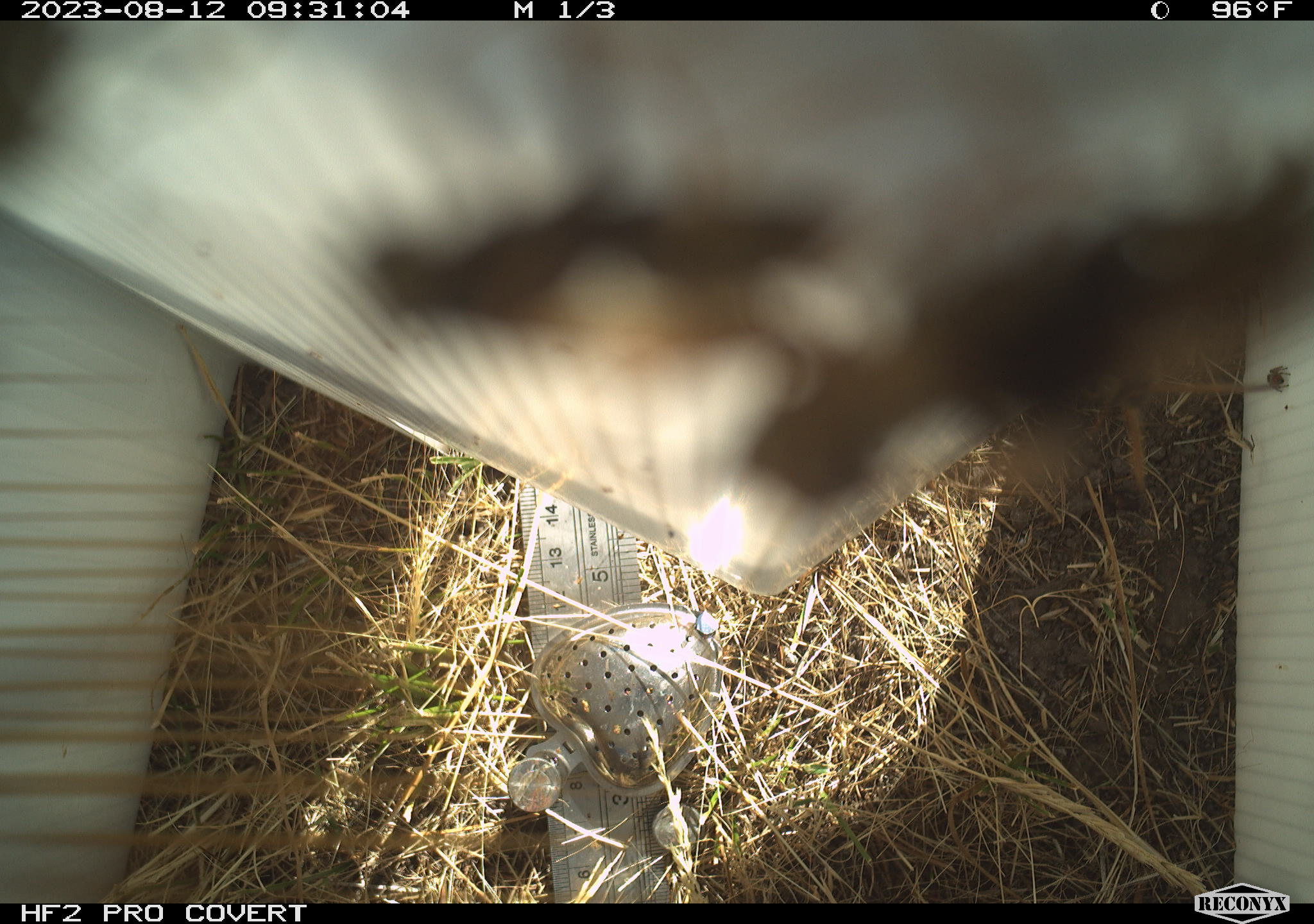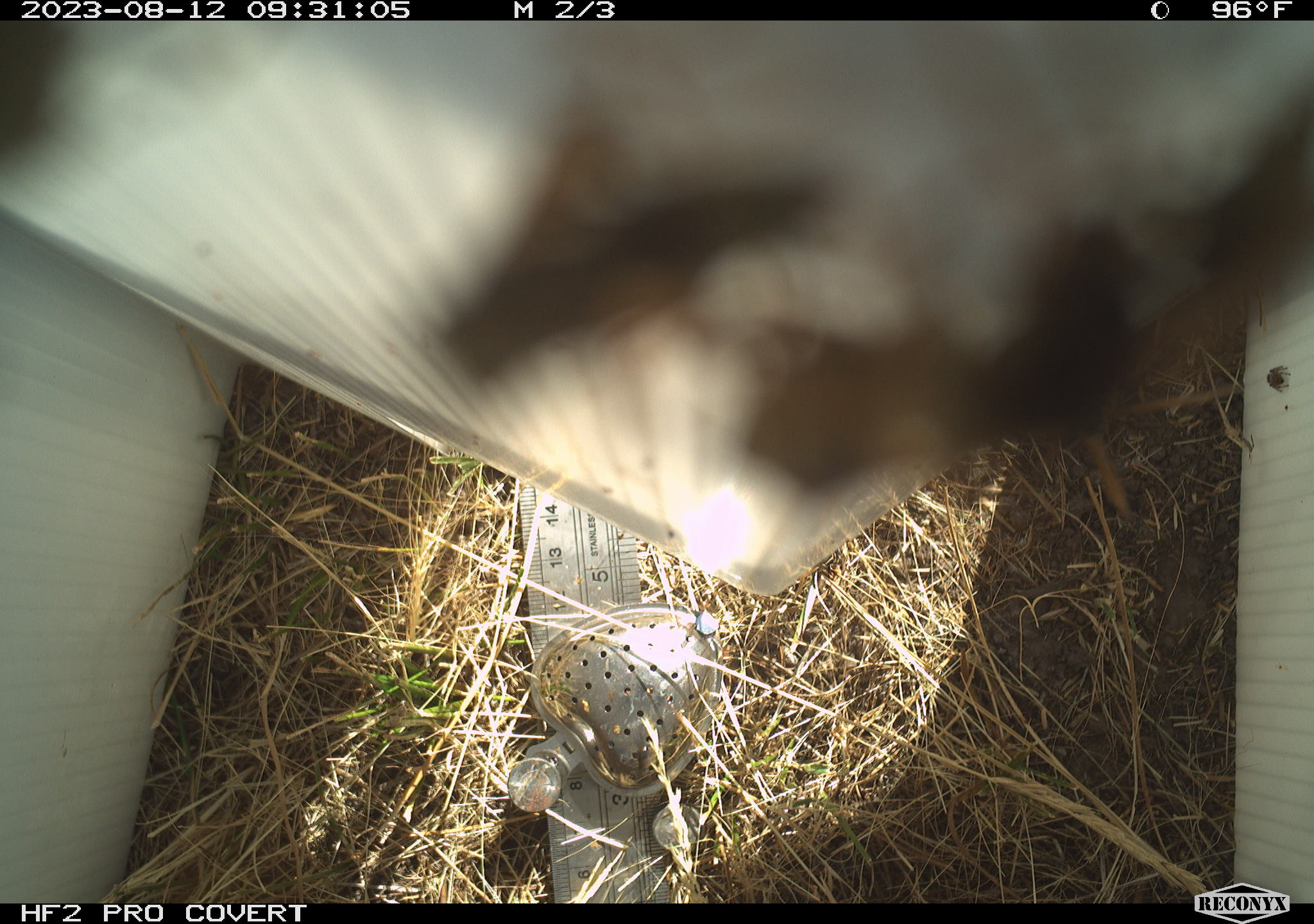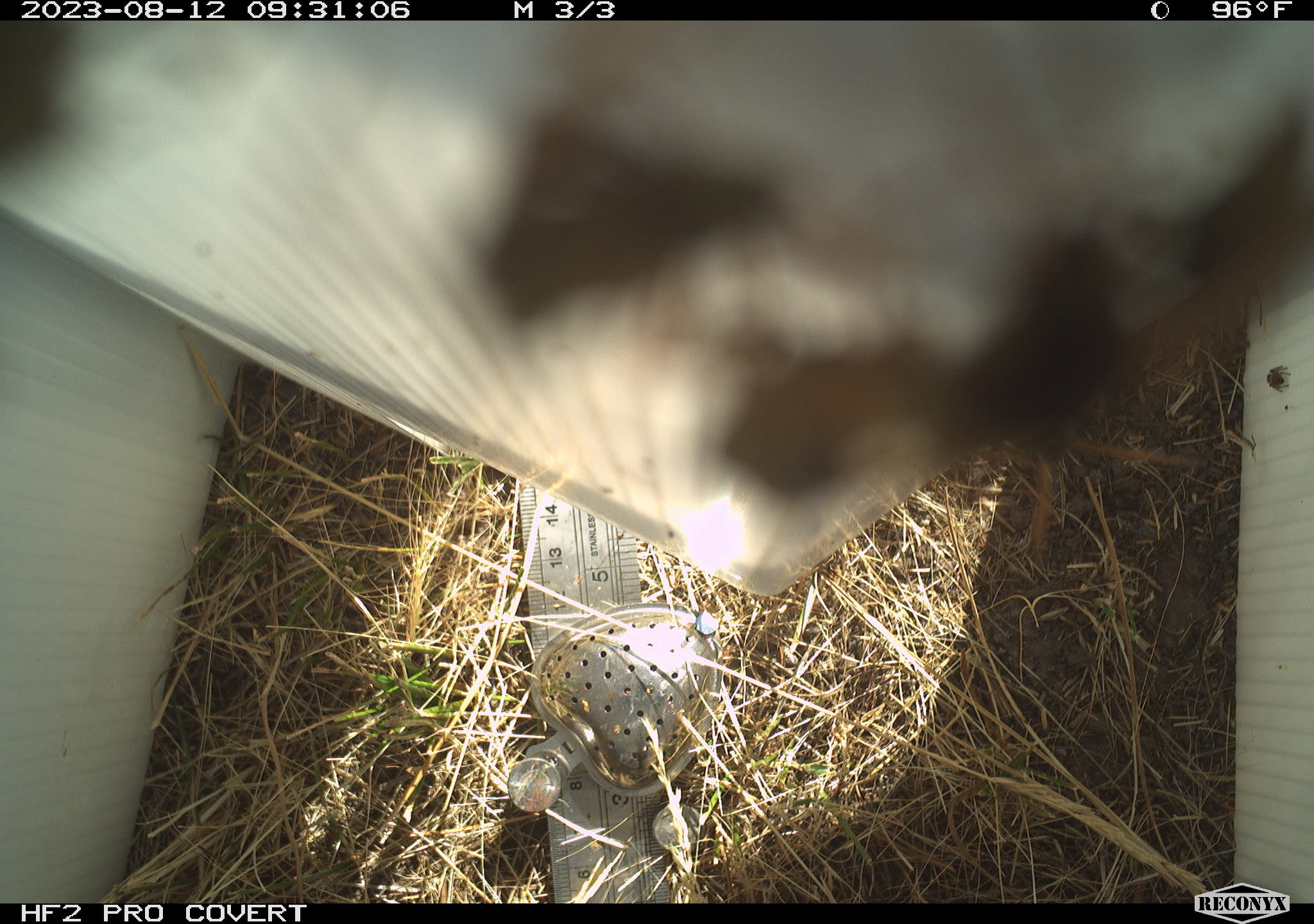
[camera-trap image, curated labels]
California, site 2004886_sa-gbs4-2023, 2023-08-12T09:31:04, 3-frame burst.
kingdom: Animalia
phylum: Arthropoda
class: Insecta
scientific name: Insecta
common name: insect